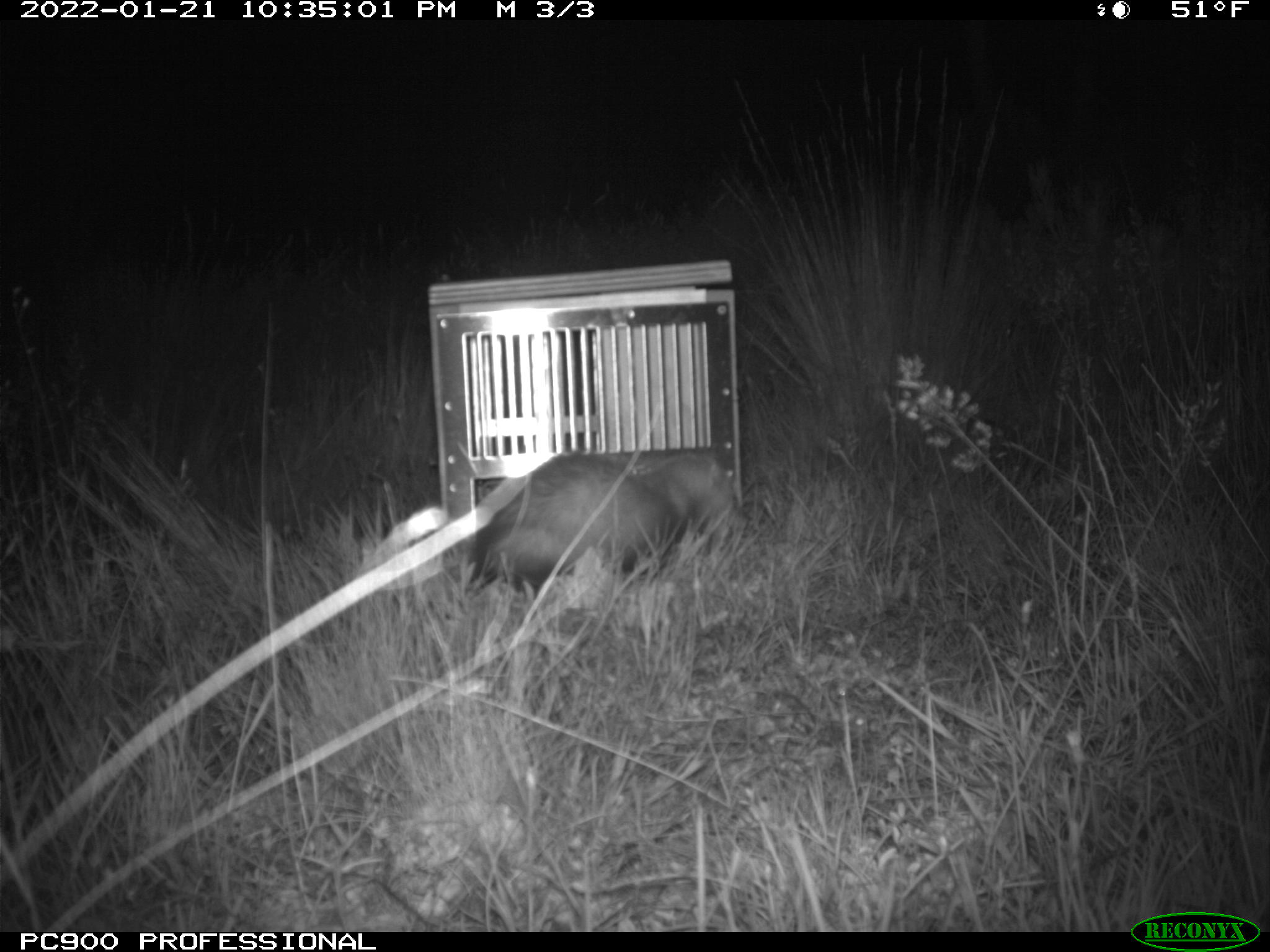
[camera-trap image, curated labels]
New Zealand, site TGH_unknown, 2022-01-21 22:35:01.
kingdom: Animalia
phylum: Chordata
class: Mammalia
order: Carnivora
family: Mustelidae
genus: Mustela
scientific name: Mustela furo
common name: ferret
Ferret (Mustela furo).